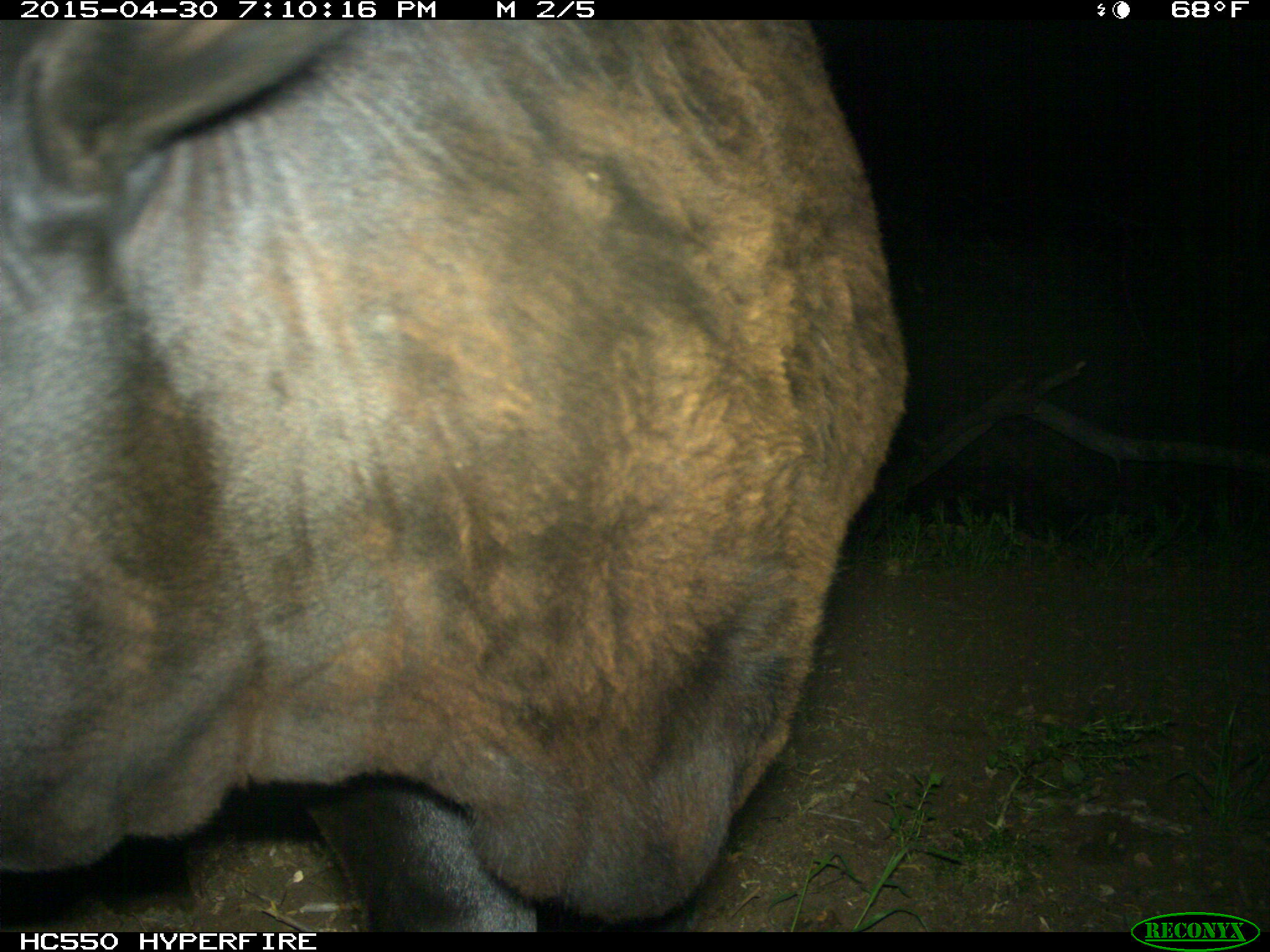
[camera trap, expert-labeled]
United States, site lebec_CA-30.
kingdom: Animalia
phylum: Chordata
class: Mammalia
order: Artiodactyla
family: Bovidae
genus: Bos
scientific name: Bos taurus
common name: domestic cow